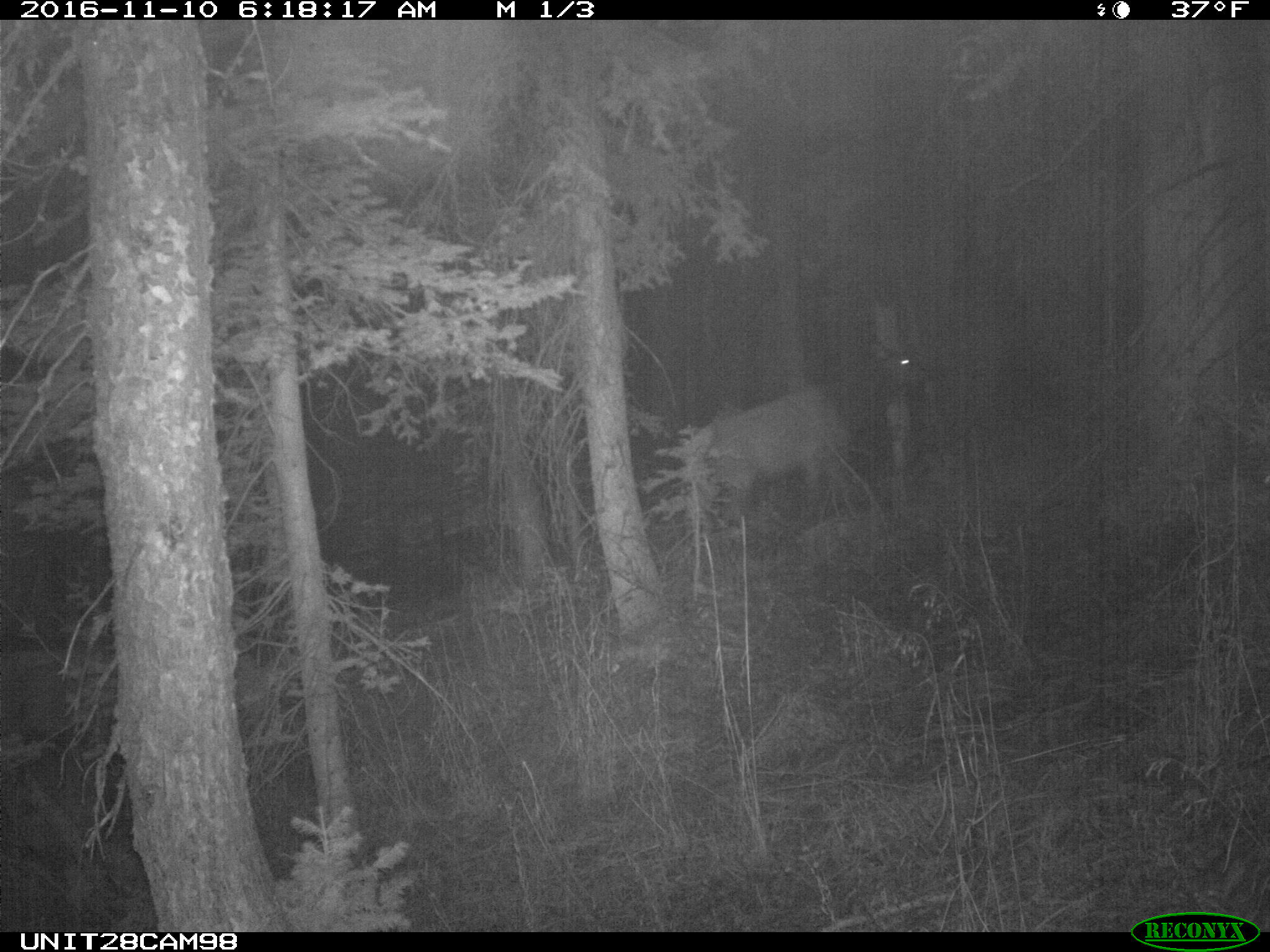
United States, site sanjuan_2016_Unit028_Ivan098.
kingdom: Animalia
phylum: Chordata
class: Mammalia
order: Artiodactyla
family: Cervidae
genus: Cervus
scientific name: Cervus elaphus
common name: red deer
Cervus elaphus (red deer).